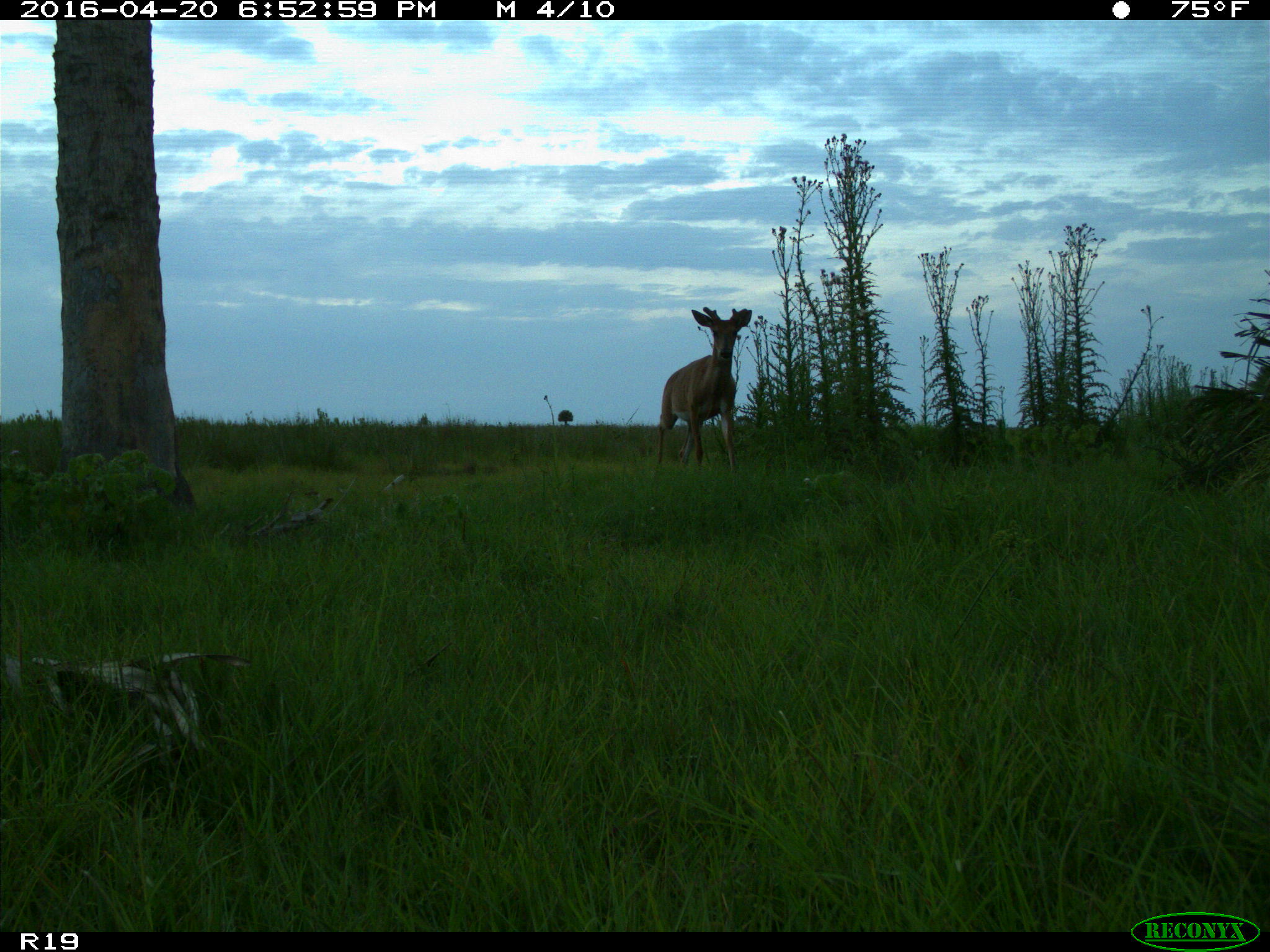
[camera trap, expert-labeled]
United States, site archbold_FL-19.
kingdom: Animalia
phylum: Chordata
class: Mammalia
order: Artiodactyla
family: Cervidae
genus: Odocoileus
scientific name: Odocoileus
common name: deer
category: unidentified deer